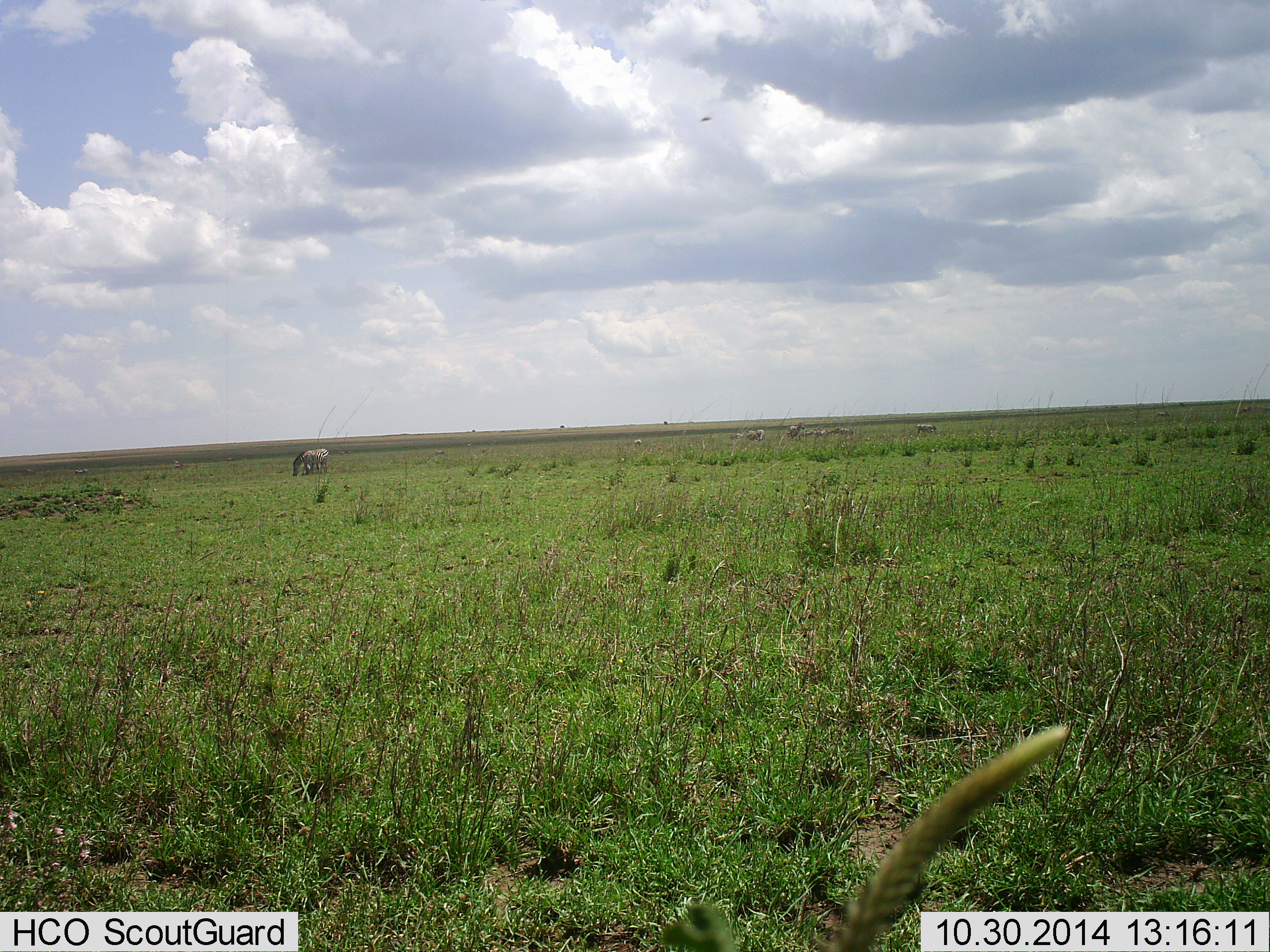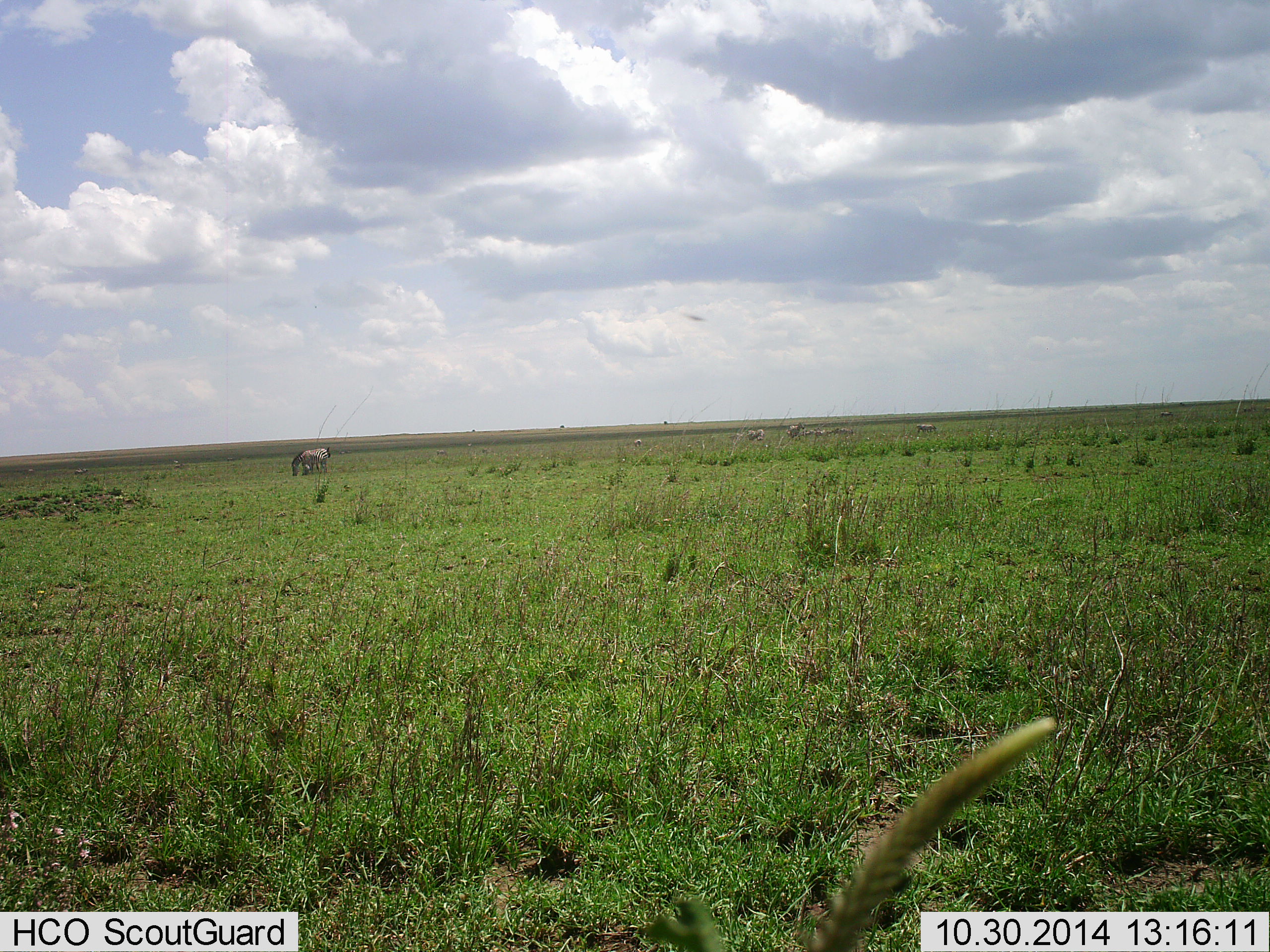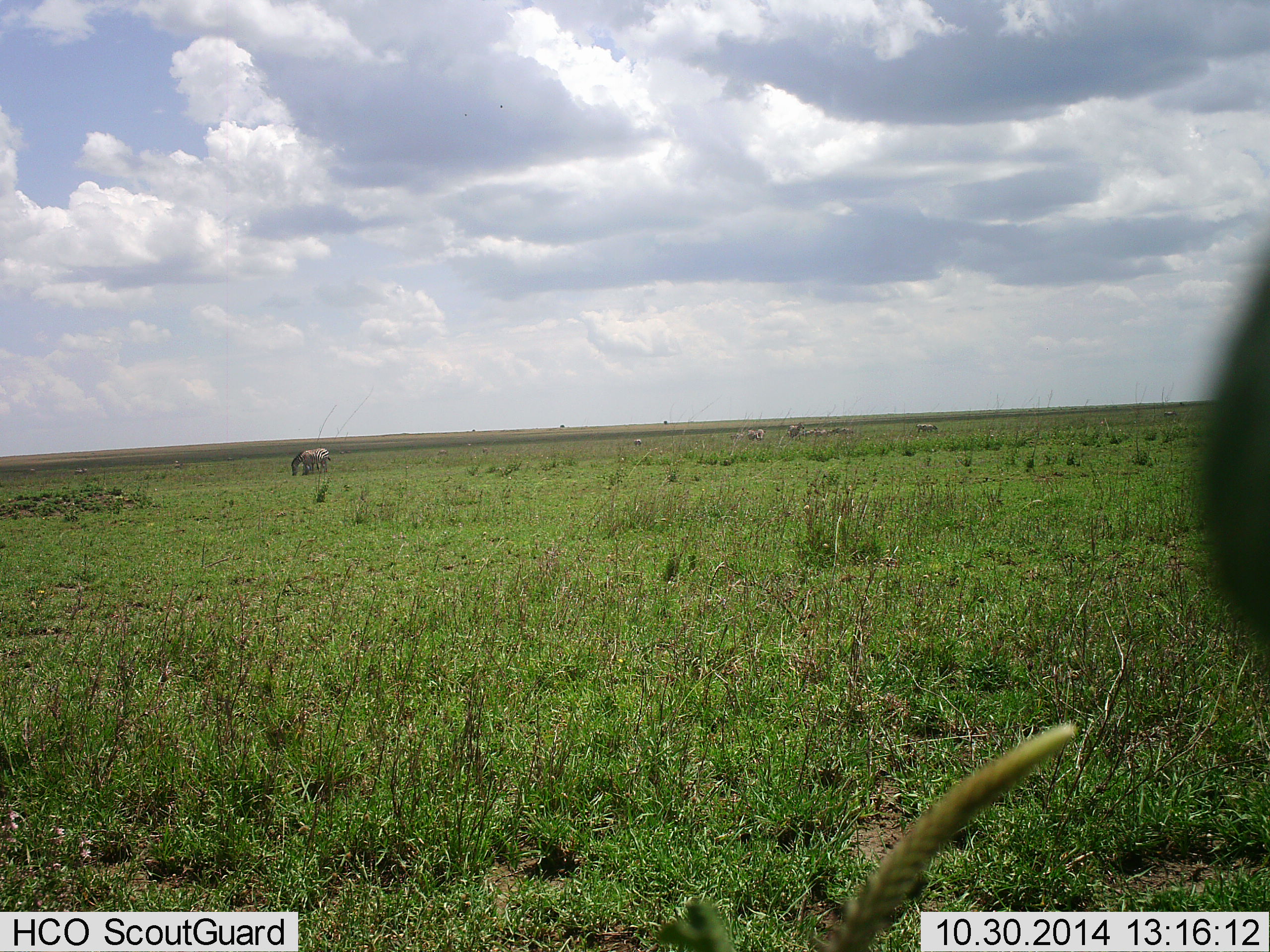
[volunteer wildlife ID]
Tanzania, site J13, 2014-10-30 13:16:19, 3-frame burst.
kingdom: Animalia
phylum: Chordata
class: Mammalia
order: Perissodactyla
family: Equidae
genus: Equus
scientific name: Equus quagga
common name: plains zebra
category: zebra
Zebra (plains zebra) (Equus quagga), count 2. Behavior (volunteer vote fractions): standing 33%, resting 0%, moving 25%, interacting 0%. Young present (vote fraction): 0%. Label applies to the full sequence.